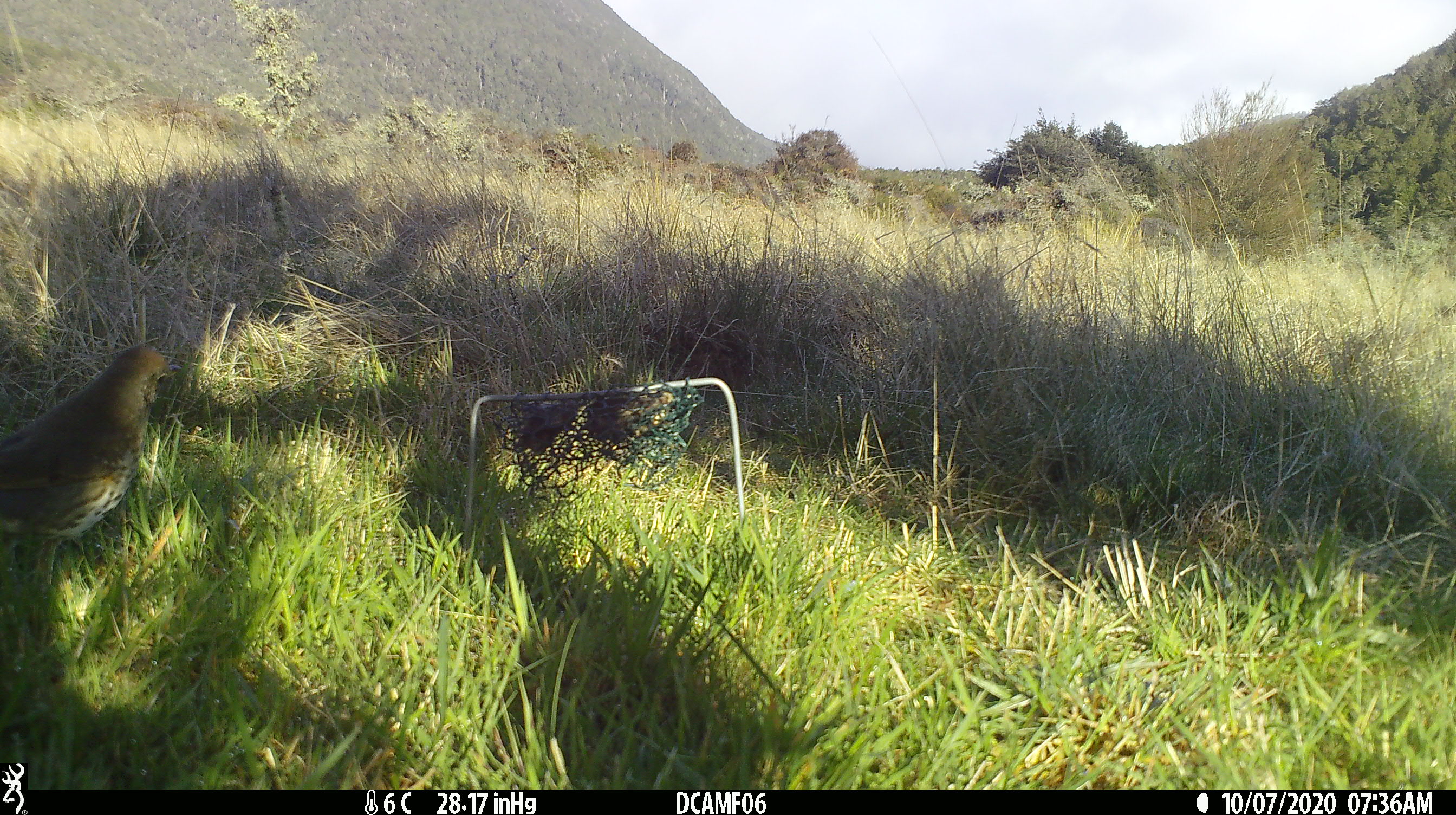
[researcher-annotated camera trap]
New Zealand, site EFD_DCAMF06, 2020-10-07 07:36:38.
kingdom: Animalia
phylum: Chordata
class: Aves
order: Passeriformes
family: Turdidae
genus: Turdus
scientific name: Turdus philomelos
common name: song thrush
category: thrush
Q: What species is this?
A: Thrush (song thrush) (Turdus philomelos).